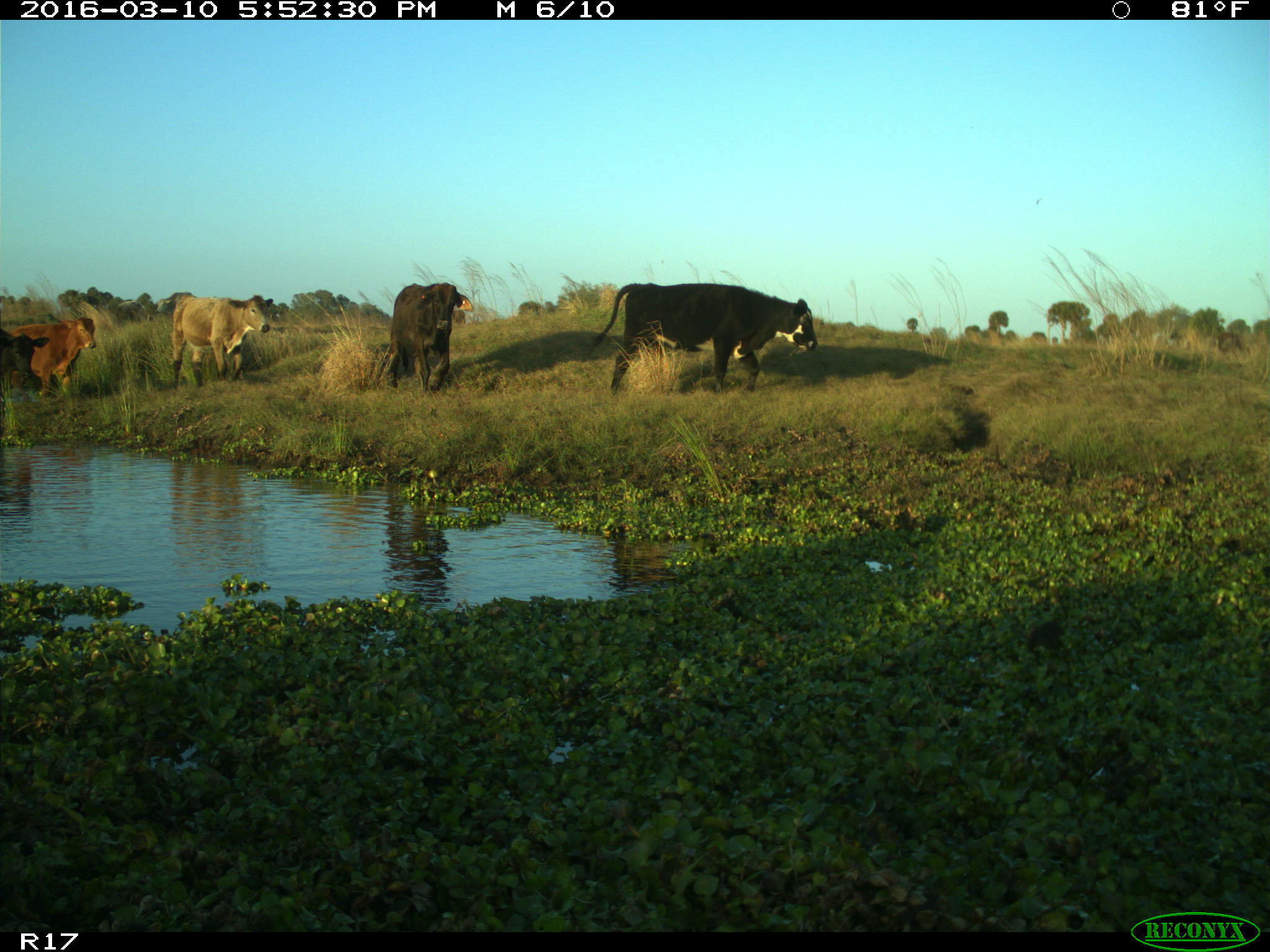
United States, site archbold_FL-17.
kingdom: Animalia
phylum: Chordata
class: Mammalia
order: Artiodactyla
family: Bovidae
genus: Bos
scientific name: Bos taurus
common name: domestic cow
Bos taurus (domestic cow).